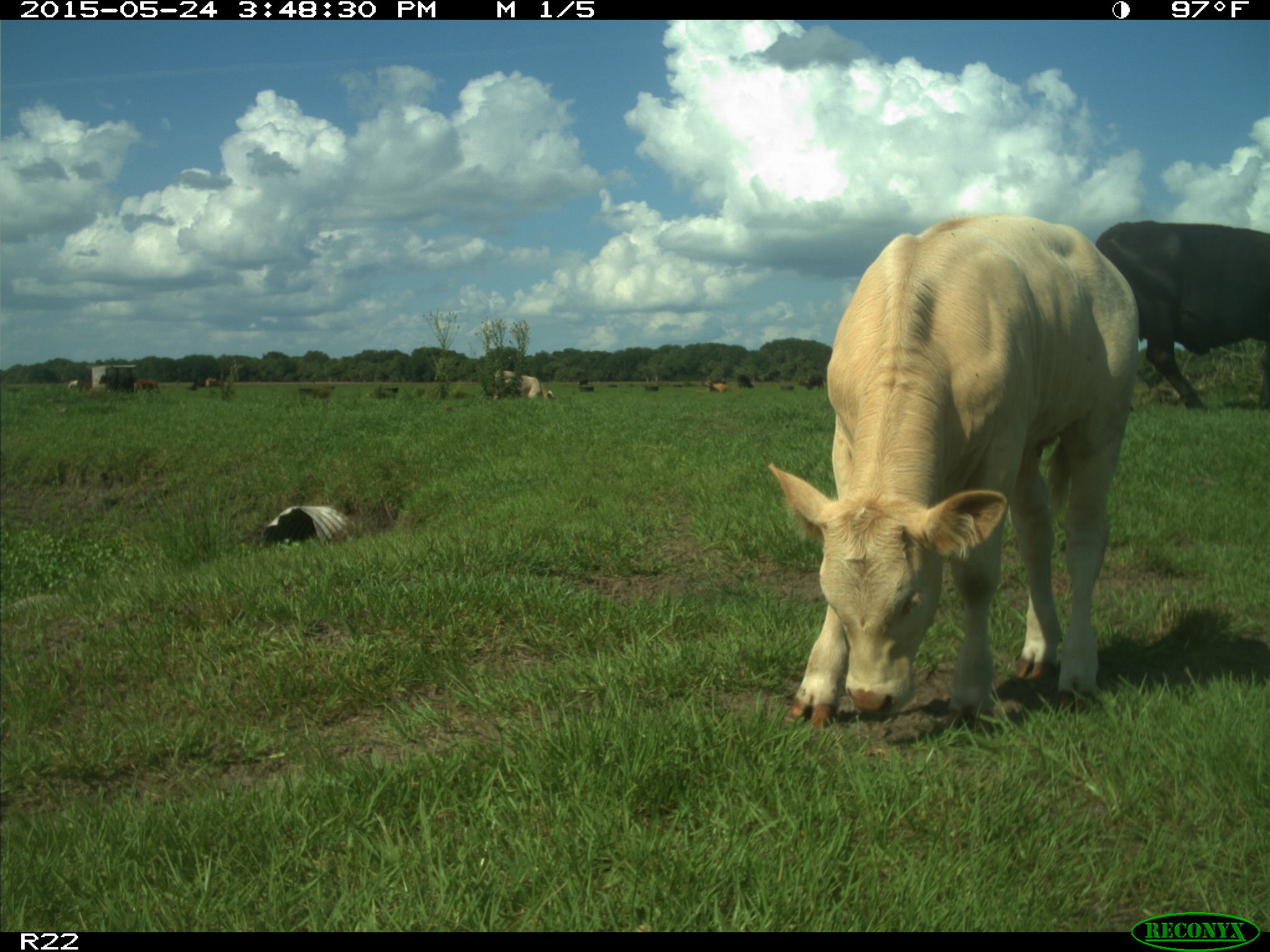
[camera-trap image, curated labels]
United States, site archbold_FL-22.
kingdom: Animalia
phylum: Chordata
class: Mammalia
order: Artiodactyla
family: Bovidae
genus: Bos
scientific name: Bos taurus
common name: domestic cow